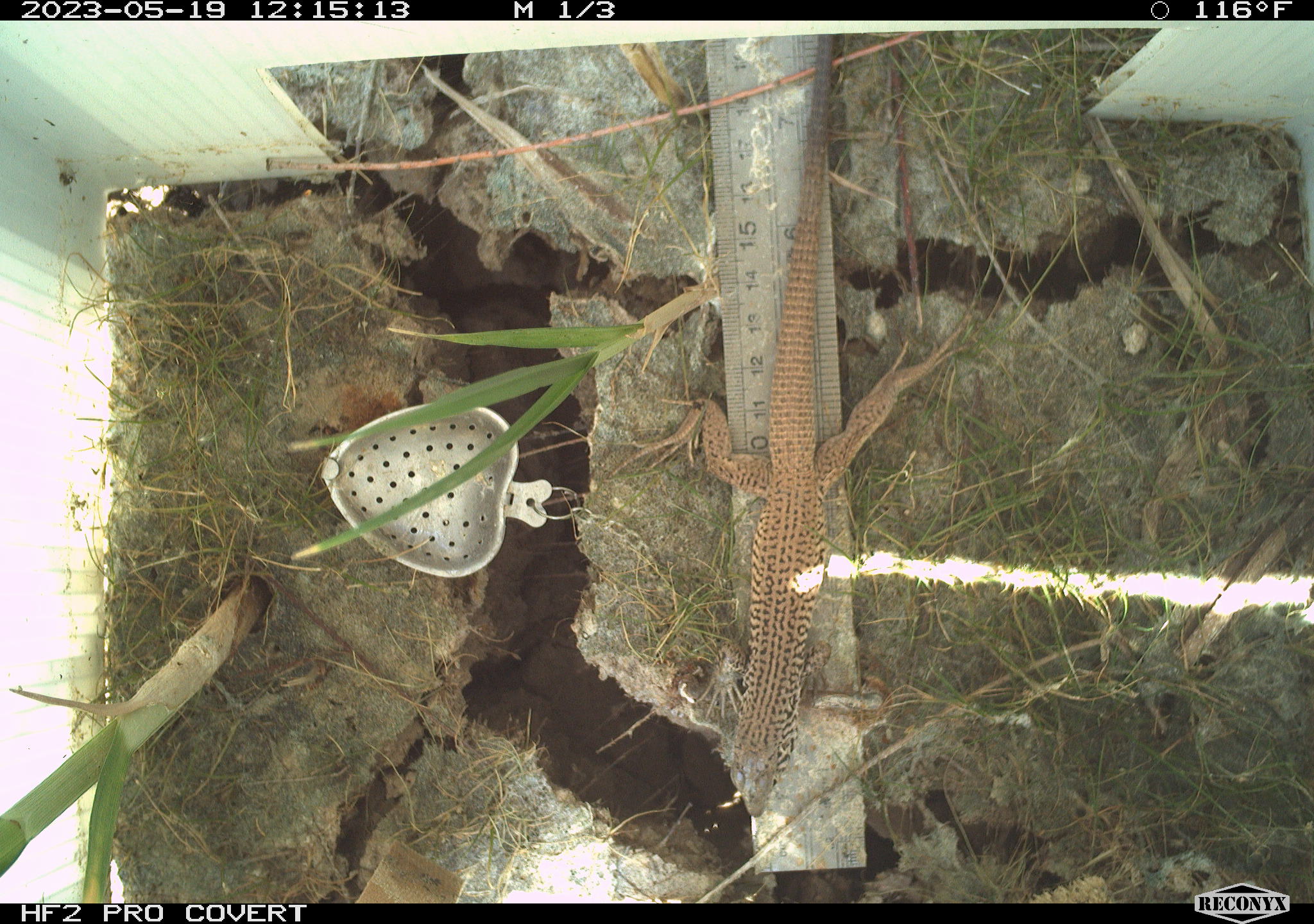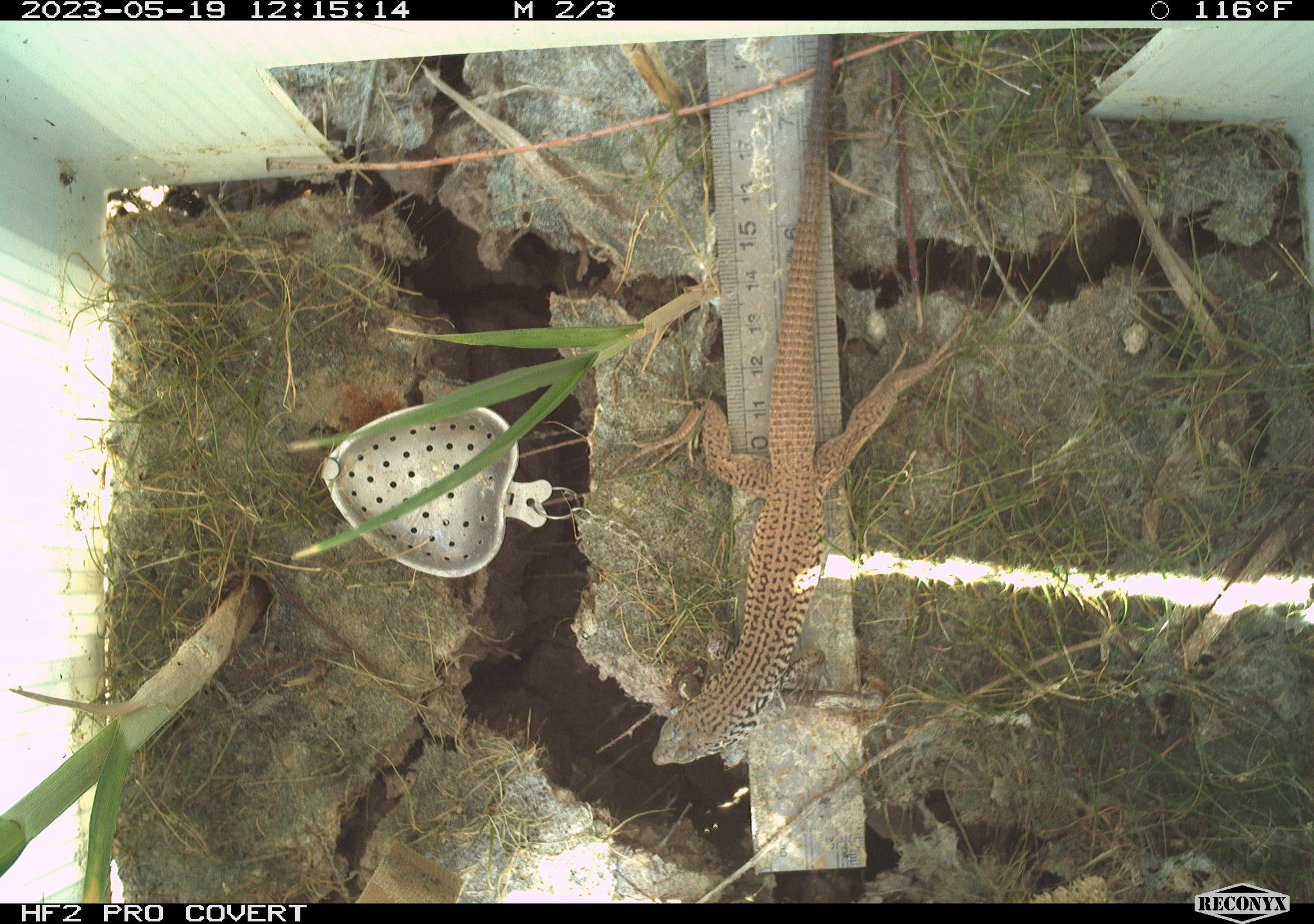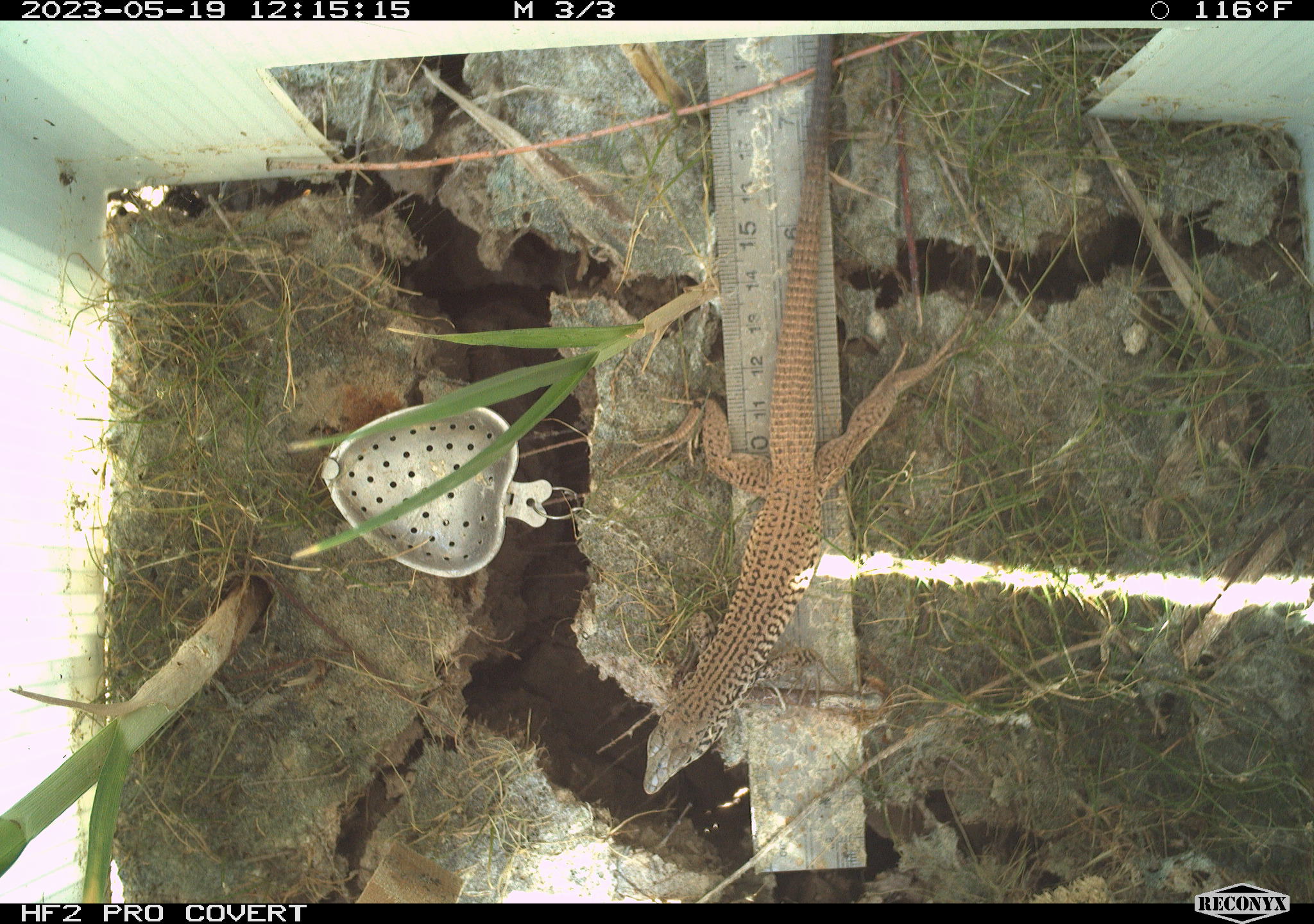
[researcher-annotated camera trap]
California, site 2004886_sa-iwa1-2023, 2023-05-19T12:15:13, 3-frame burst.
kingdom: Animalia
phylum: Chordata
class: Reptilia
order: Squamata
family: Teiidae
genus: Aspidoscelis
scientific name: Aspidoscelis tigris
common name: western whiptail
Western whiptail (Aspidoscelis tigris).